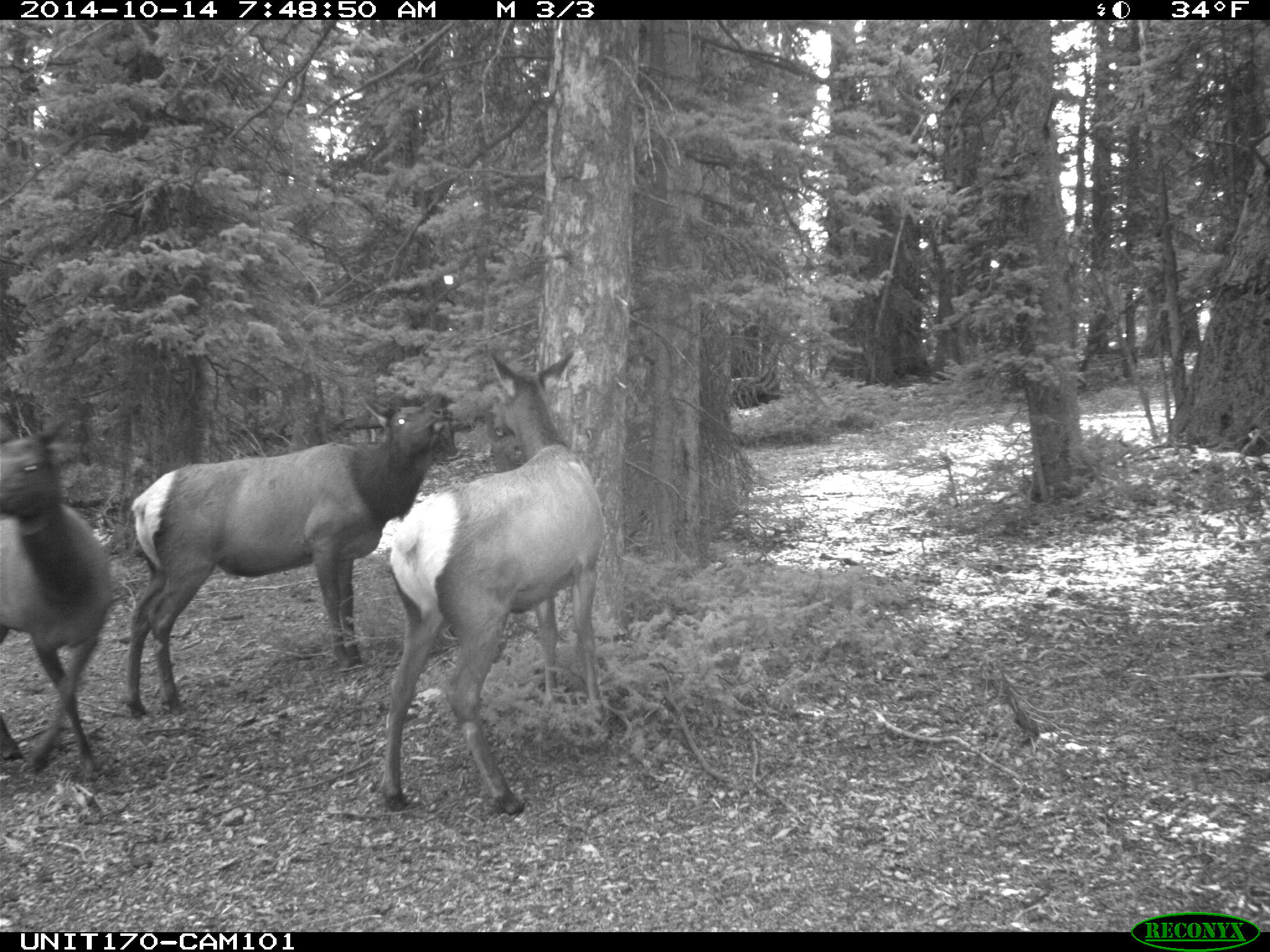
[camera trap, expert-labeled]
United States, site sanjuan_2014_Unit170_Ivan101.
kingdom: Animalia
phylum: Chordata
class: Mammalia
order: Artiodactyla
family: Cervidae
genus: Cervus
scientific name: Cervus elaphus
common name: red deer